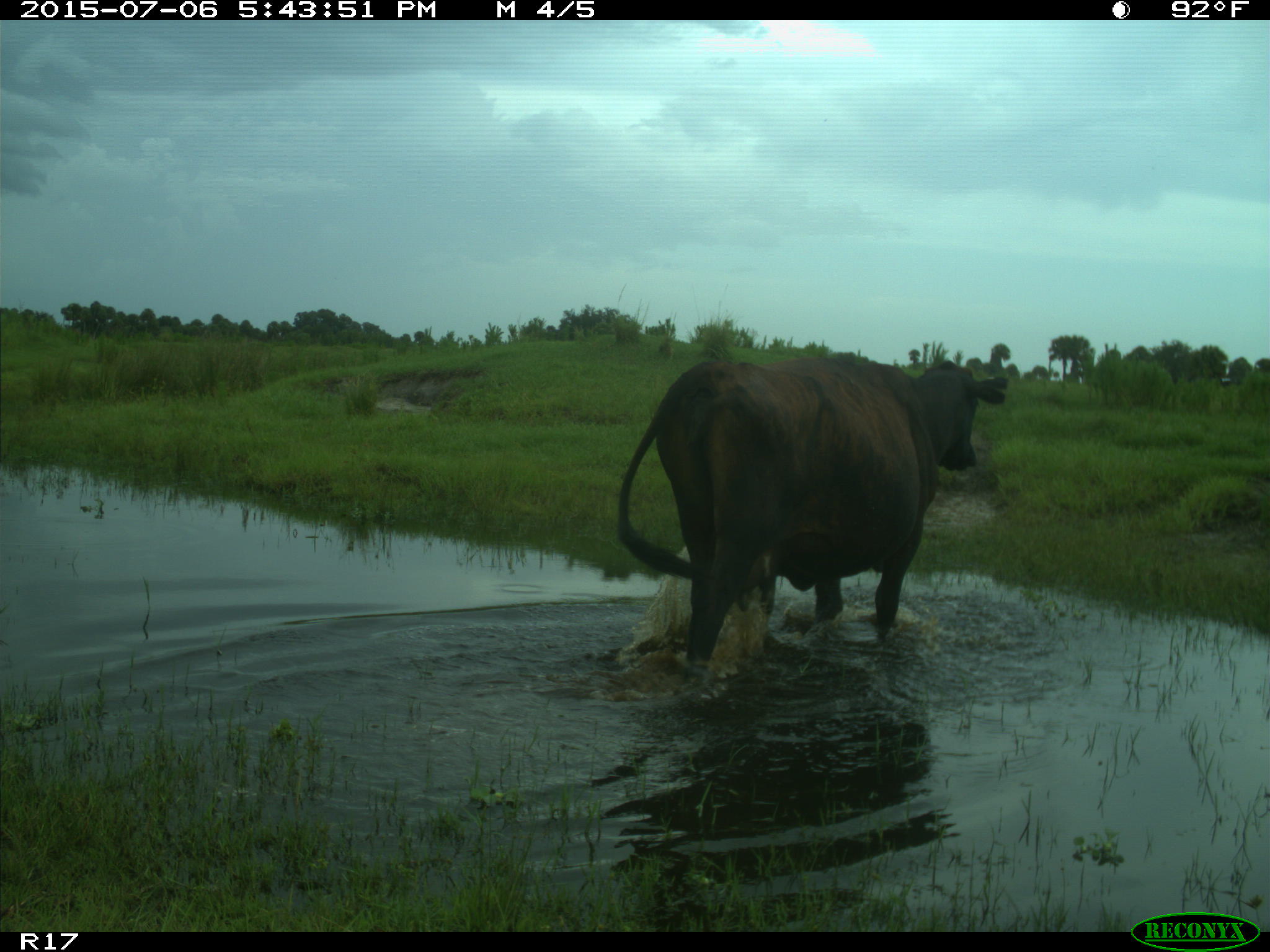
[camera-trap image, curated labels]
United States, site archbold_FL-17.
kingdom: Animalia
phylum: Chordata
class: Mammalia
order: Artiodactyla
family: Bovidae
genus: Bos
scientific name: Bos taurus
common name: domestic cow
Bos taurus (domestic cow).